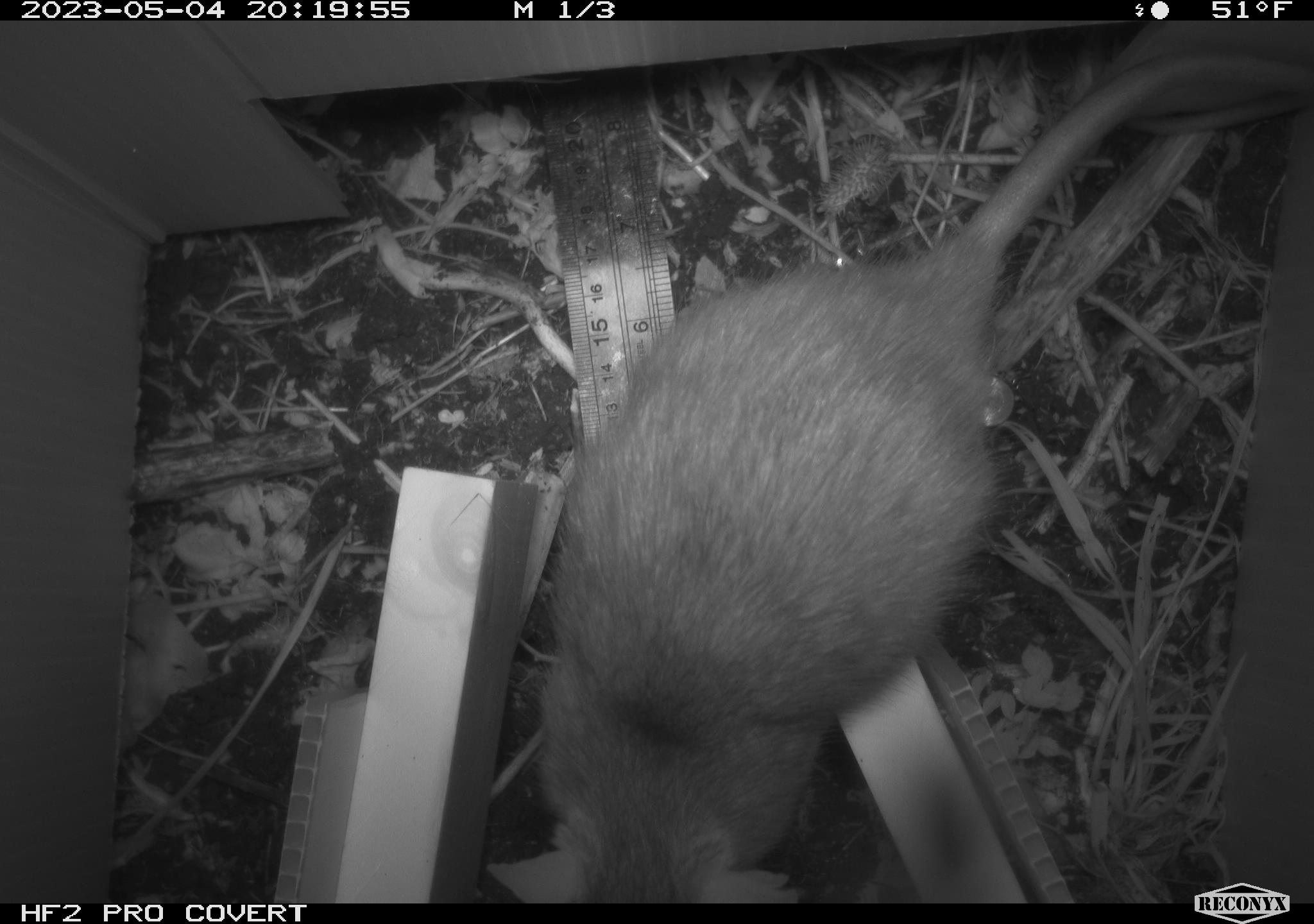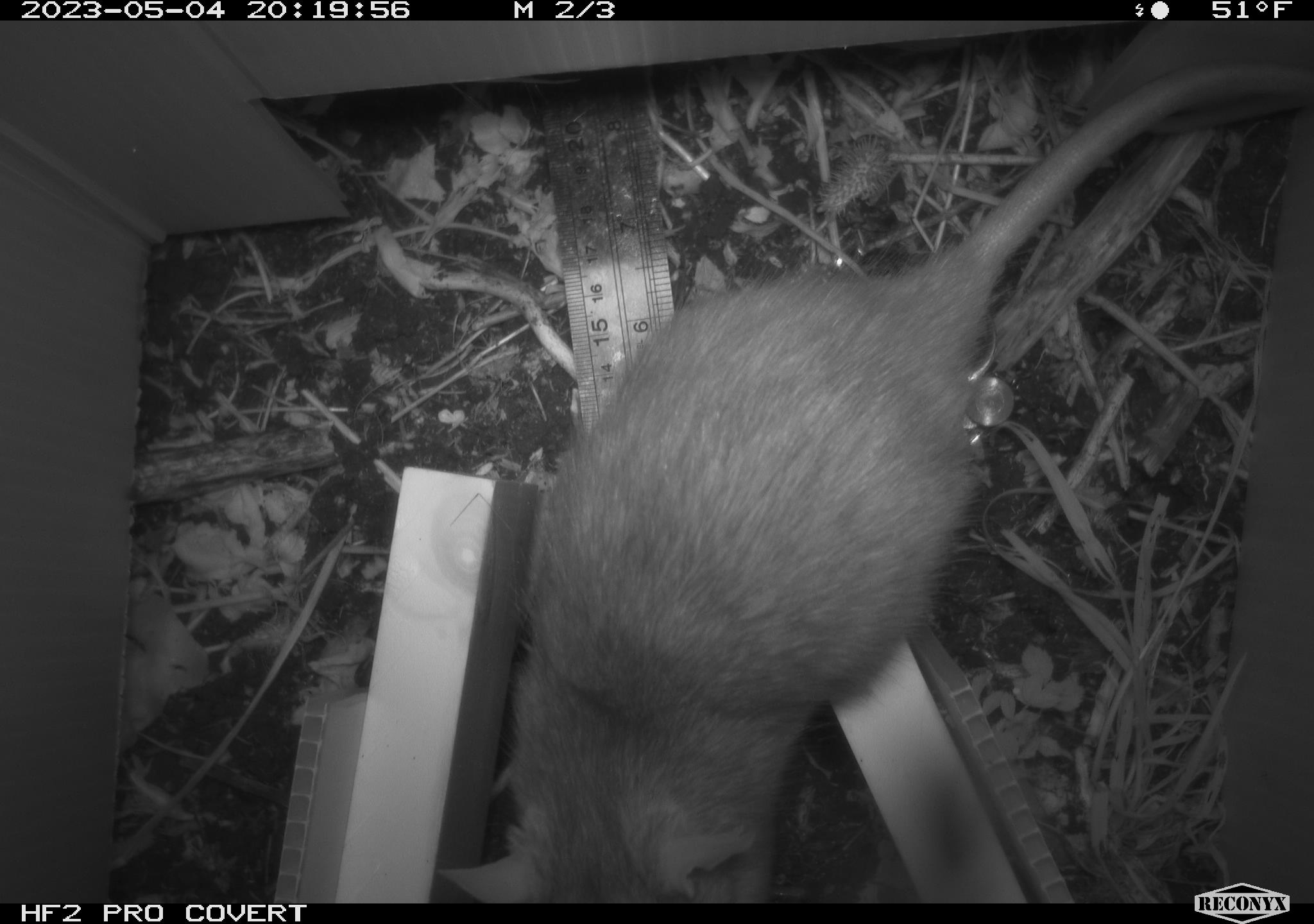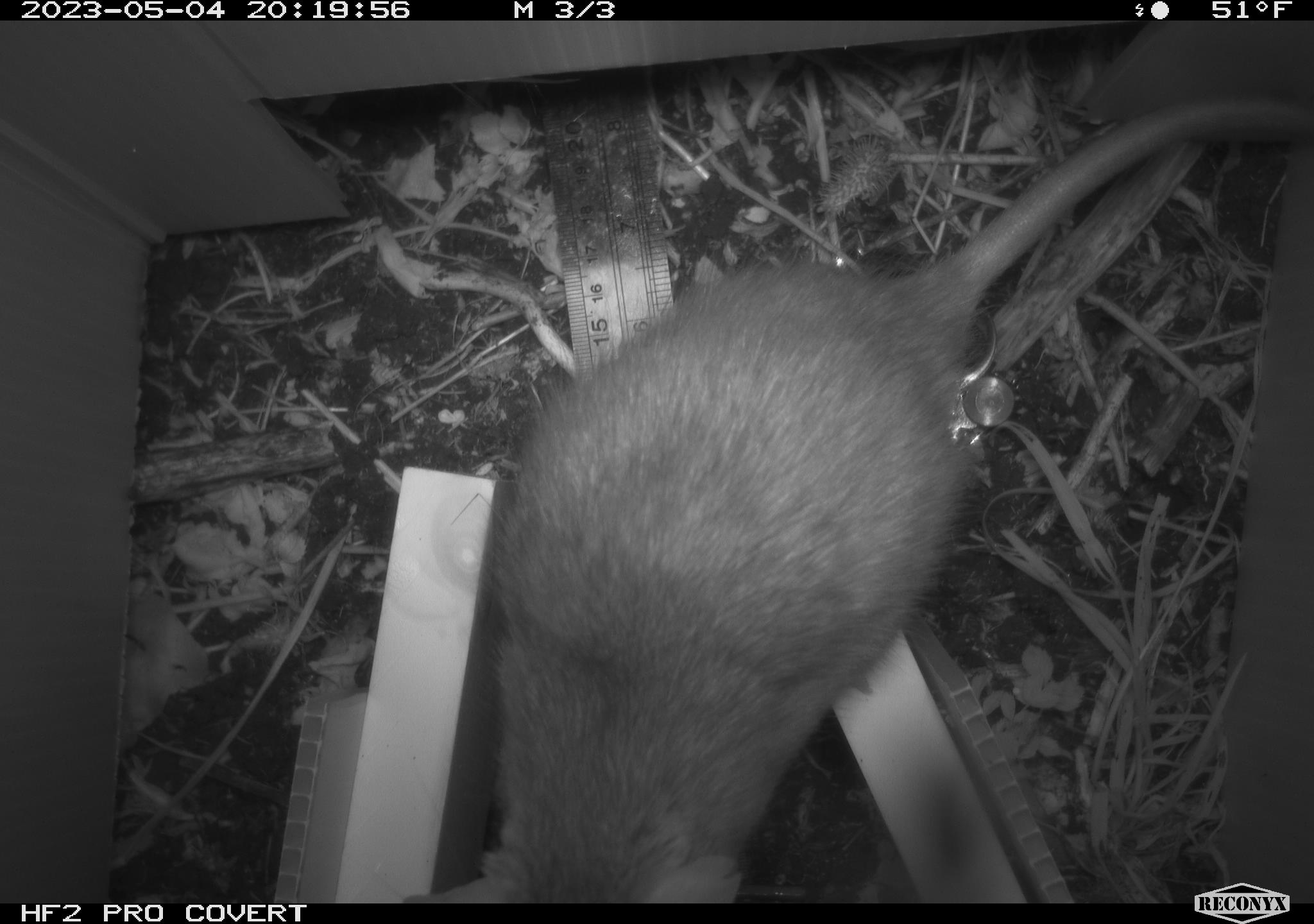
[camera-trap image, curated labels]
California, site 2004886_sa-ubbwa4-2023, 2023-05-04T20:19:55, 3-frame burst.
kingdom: Animalia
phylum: Chordata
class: Mammalia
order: Rodentia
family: Muridae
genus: Rattus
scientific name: Rattus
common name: rat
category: rattus species